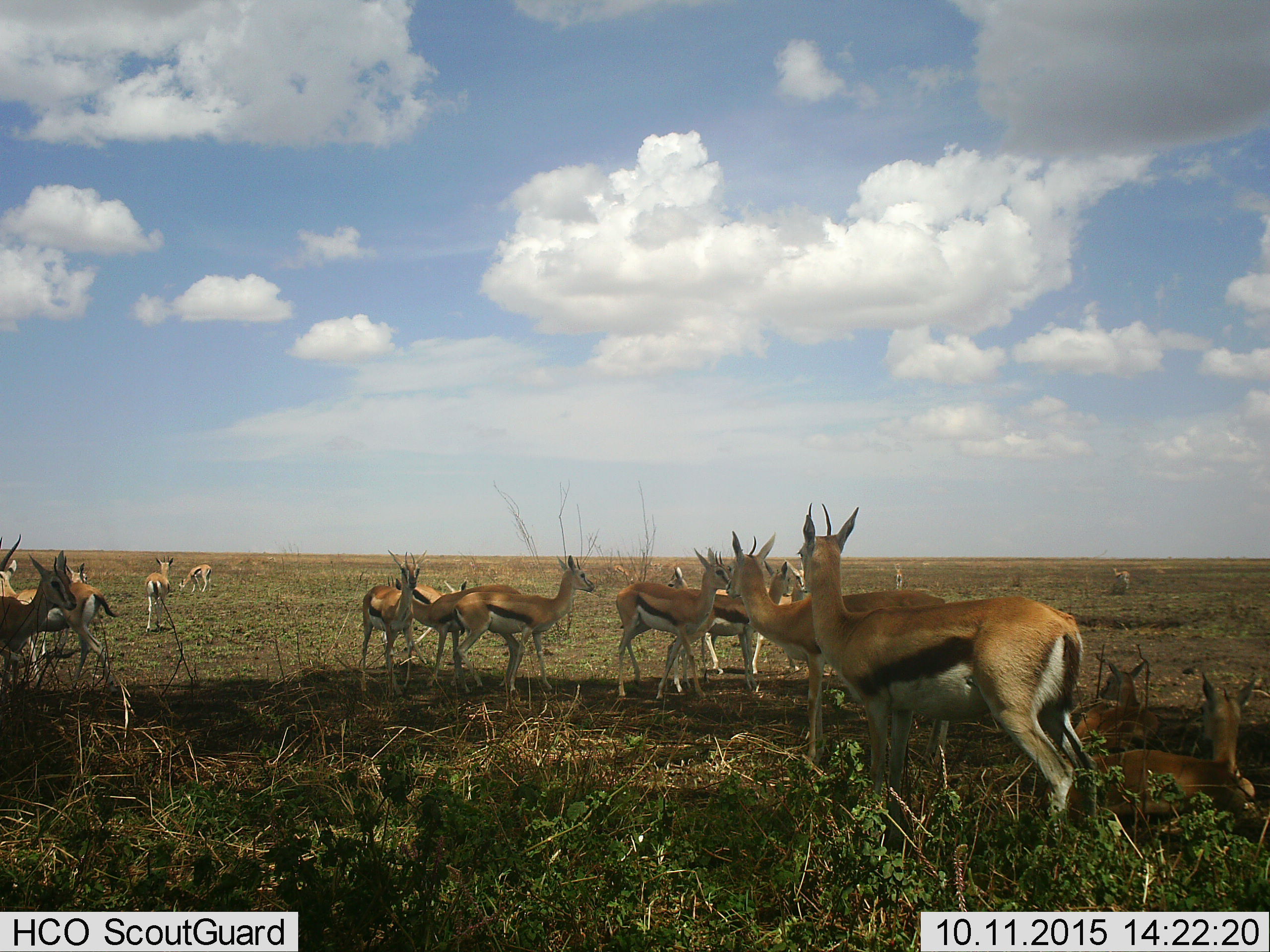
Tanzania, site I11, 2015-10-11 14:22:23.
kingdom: Animalia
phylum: Chordata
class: Mammalia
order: Artiodactyla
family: Bovidae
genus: Eudorcas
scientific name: Eudorcas thomsonii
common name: thomson's gazelle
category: gazellethomsons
Gazellethomsons (thomson's gazelle) (Eudorcas thomsonii), count 11-50. Behavior (volunteer vote fractions): standing 100%, resting 78%, moving 33%, interacting 22%. Young present (vote fraction): 11%. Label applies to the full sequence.